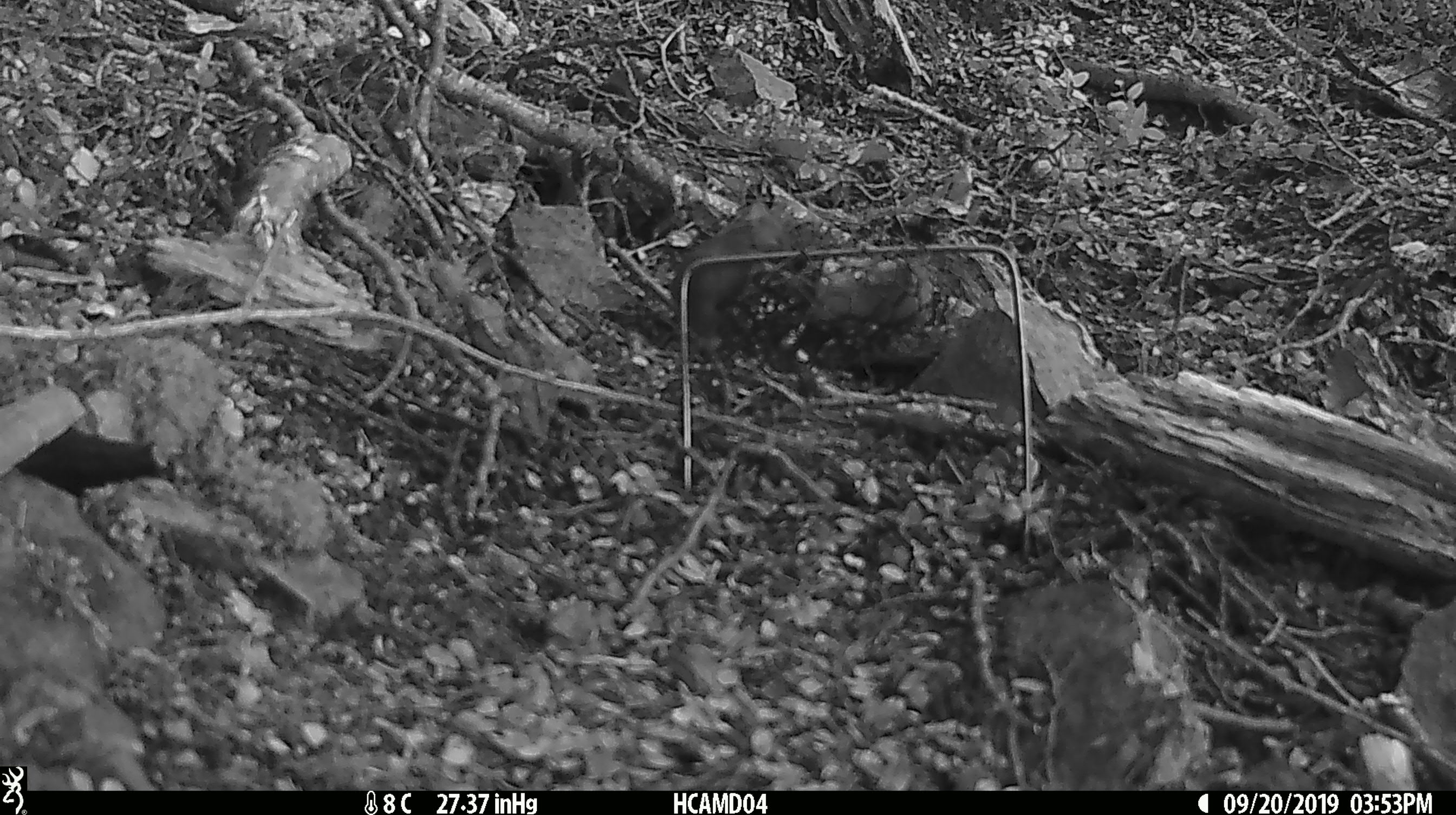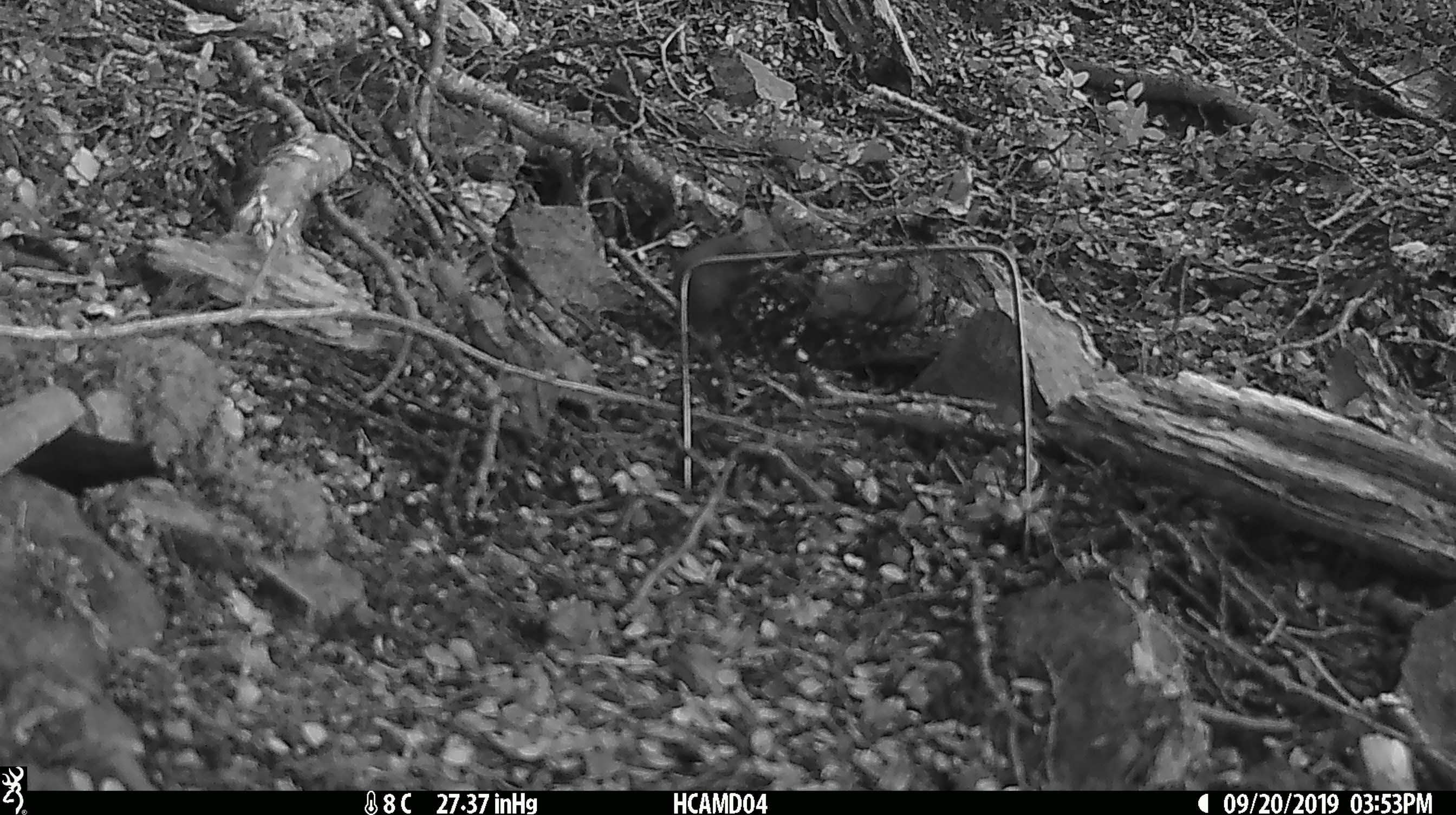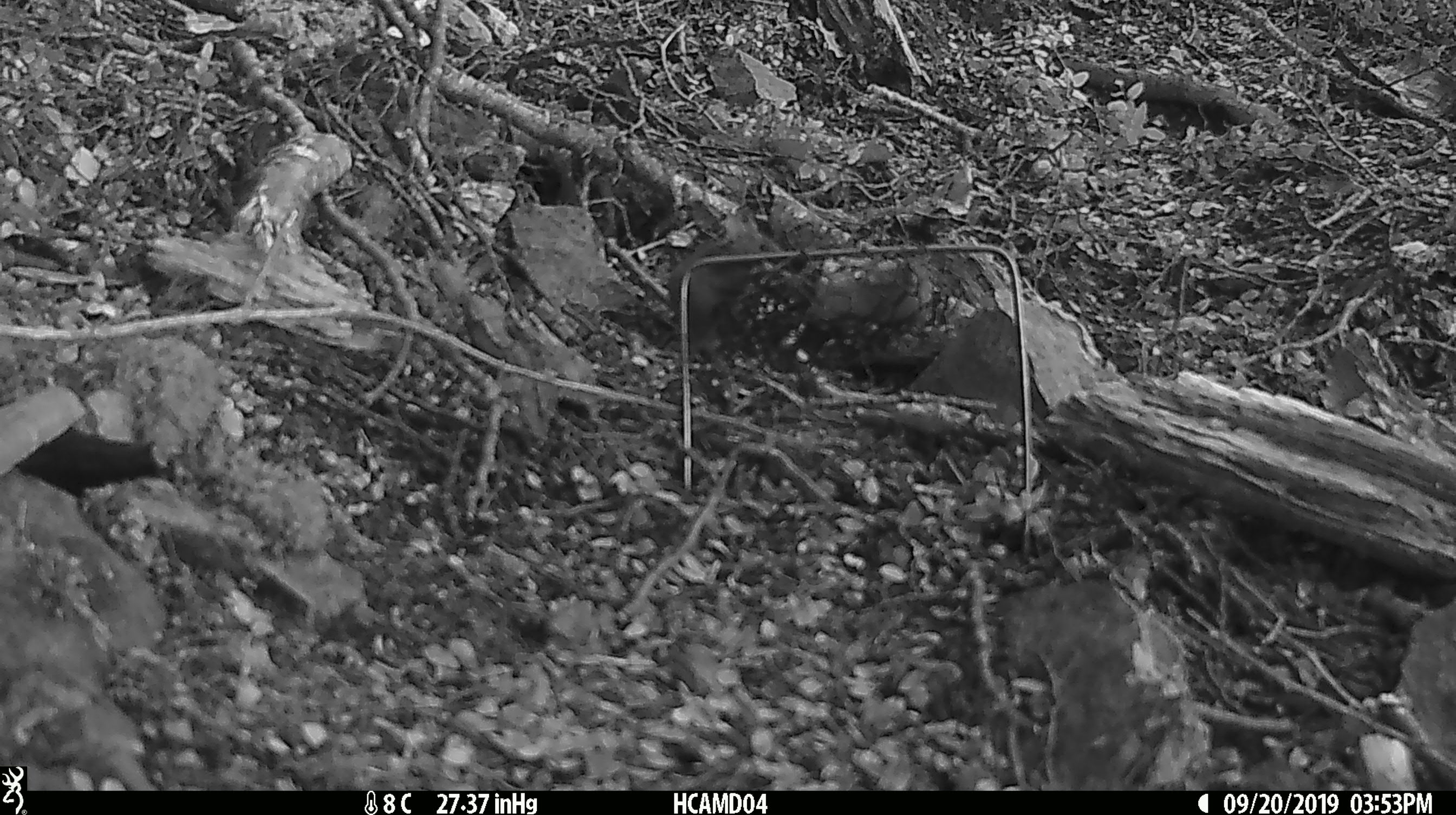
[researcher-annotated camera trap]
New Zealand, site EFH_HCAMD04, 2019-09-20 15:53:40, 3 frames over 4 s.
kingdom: Animalia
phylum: Chordata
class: Mammalia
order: Rodentia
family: Muridae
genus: Mus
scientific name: Mus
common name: mouse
Mouse (Mus).